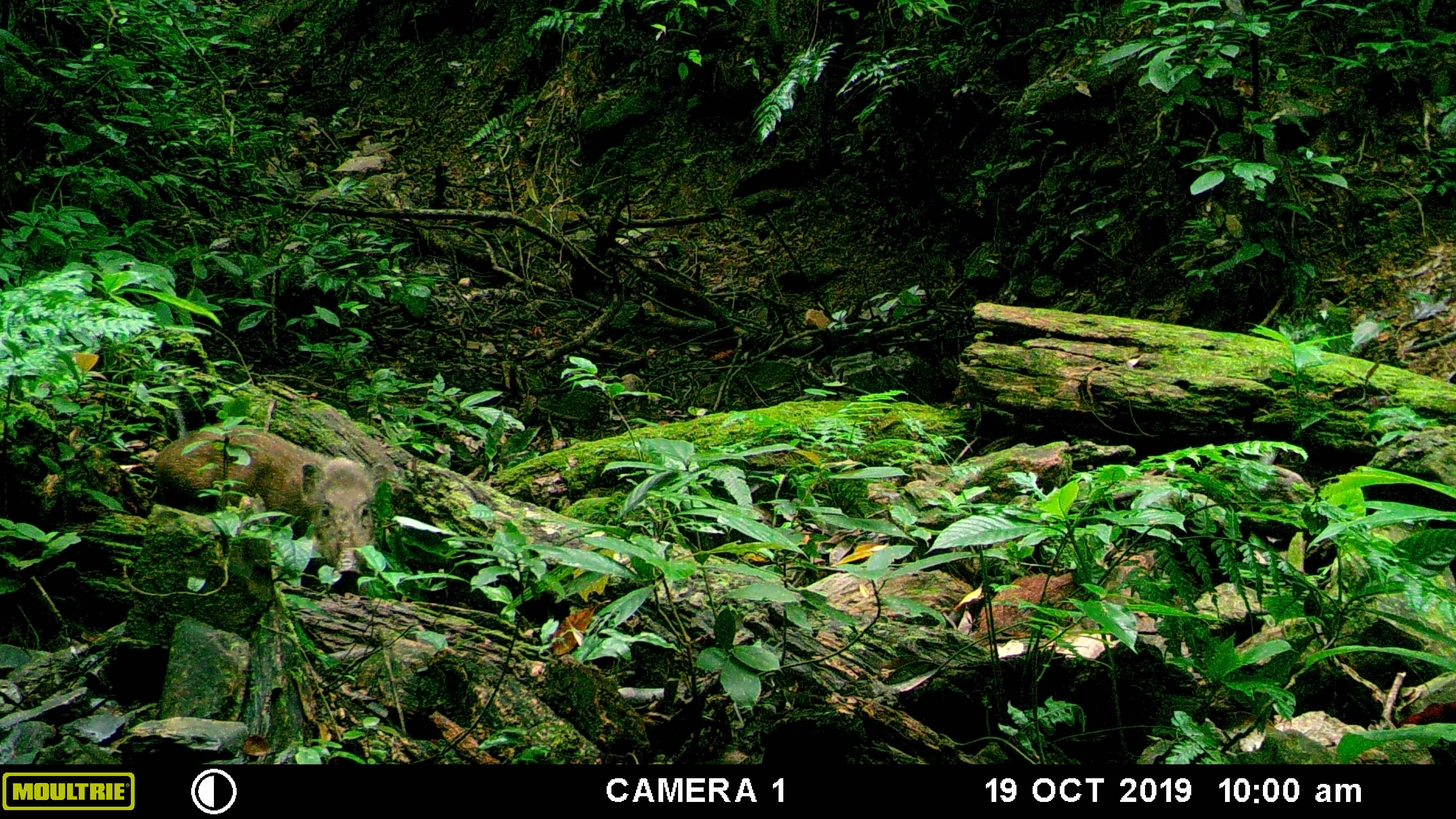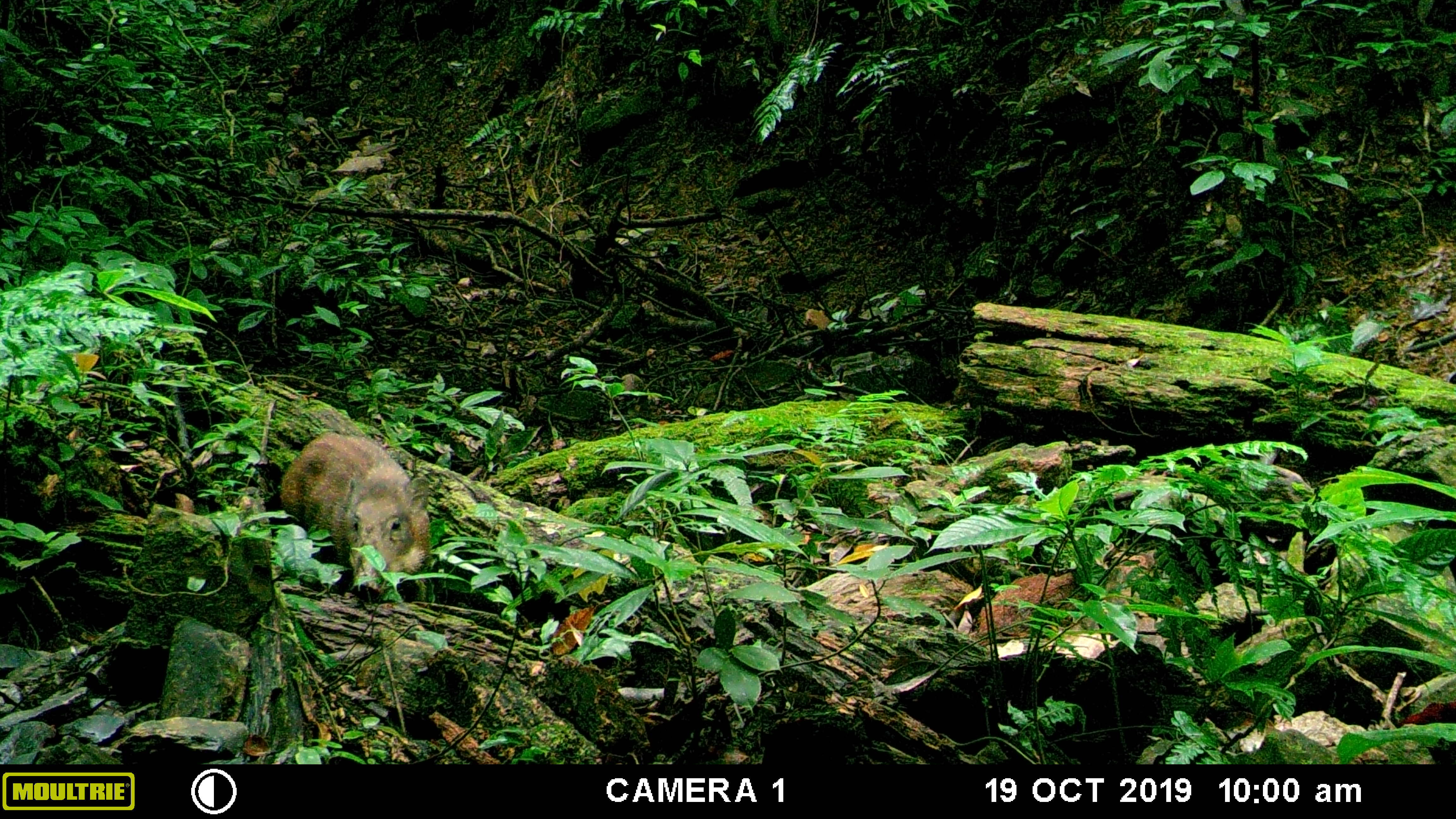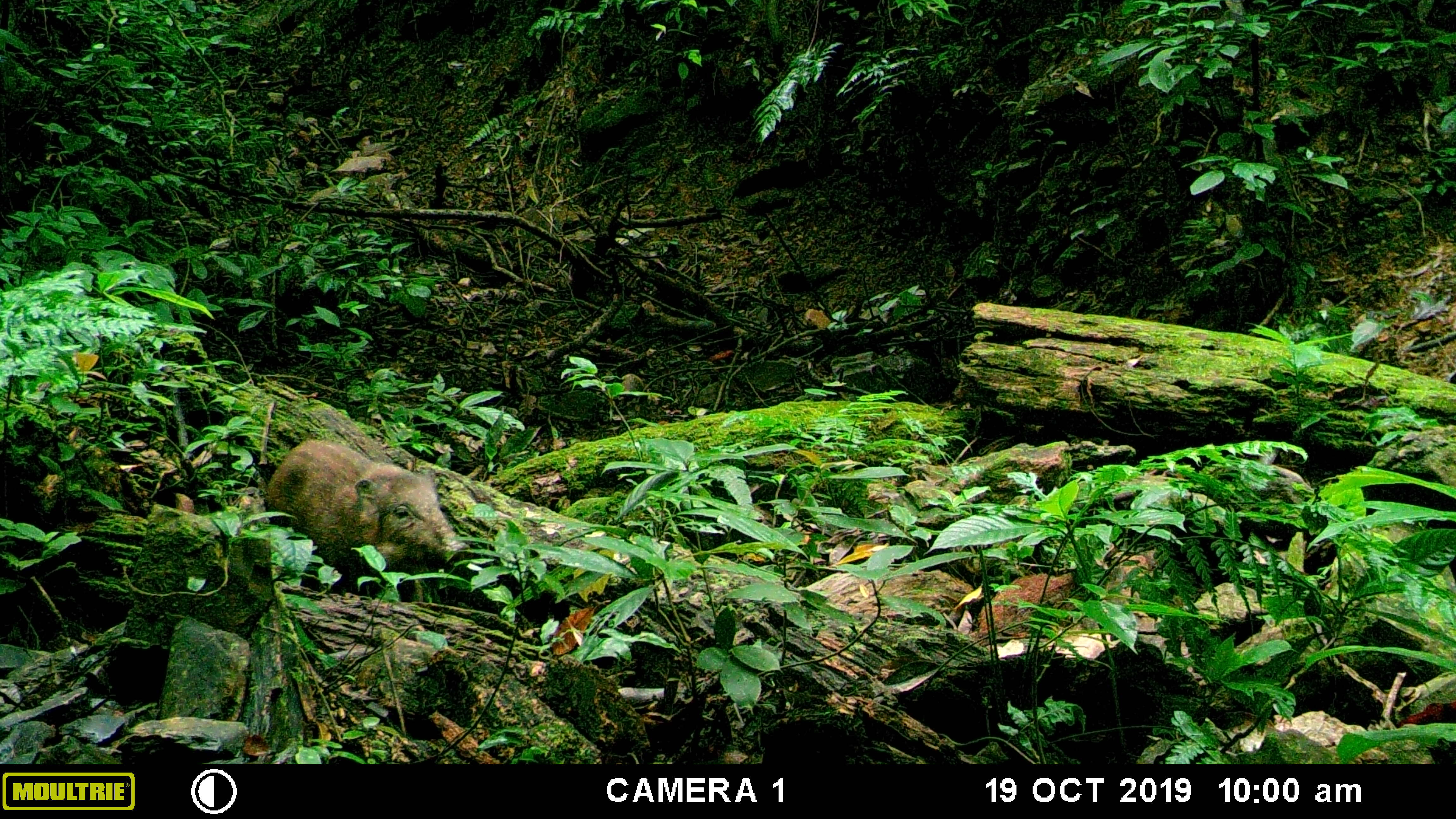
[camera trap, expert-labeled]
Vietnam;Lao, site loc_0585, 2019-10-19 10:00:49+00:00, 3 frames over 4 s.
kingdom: Animalia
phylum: Chordata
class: Mammalia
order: Artiodactyla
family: Suidae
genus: Sus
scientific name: Sus scrofa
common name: eurasian wild pig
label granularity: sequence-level